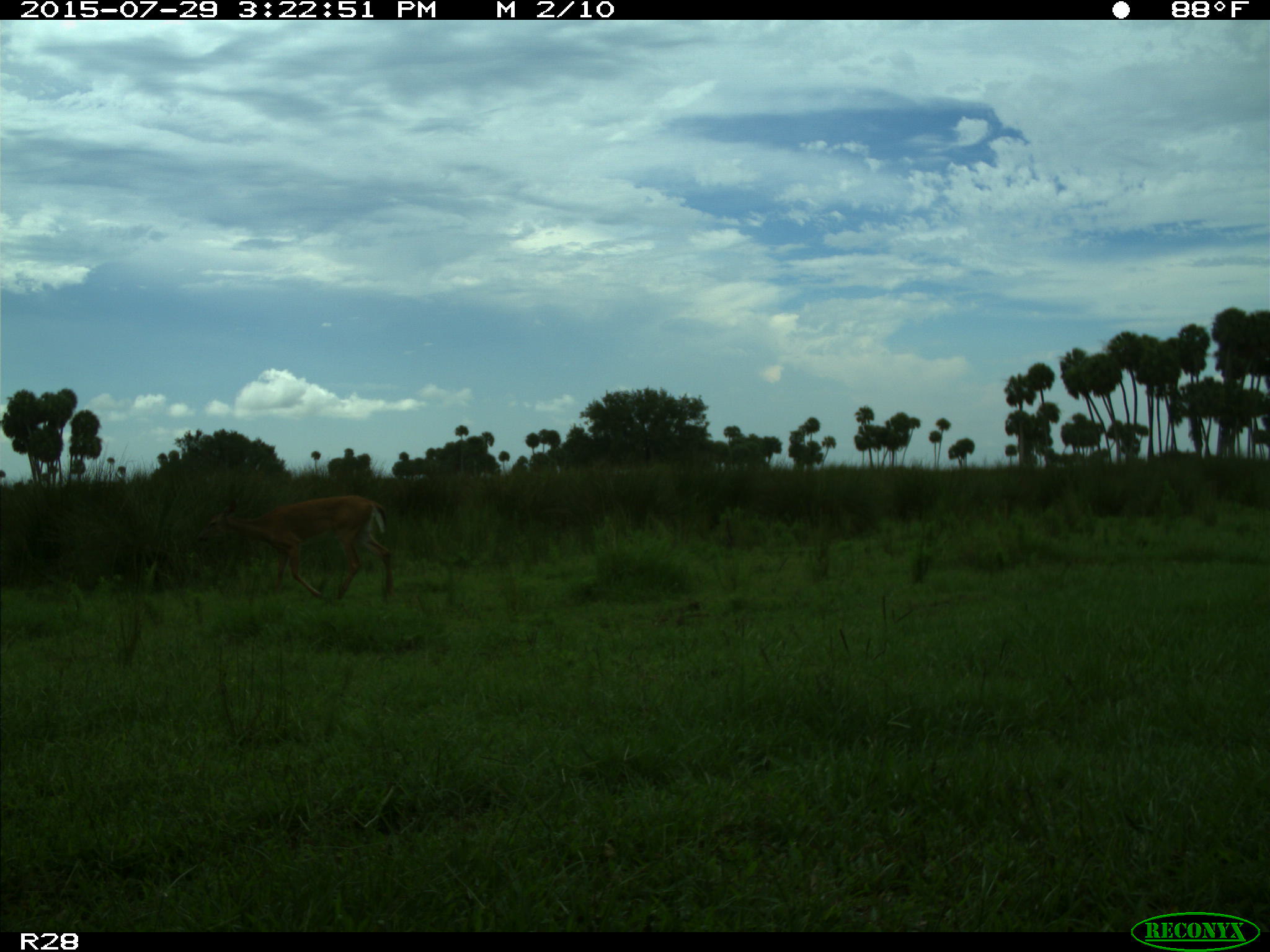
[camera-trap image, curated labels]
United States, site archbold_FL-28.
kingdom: Animalia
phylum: Chordata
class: Mammalia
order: Artiodactyla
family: Cervidae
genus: Odocoileus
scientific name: Odocoileus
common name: deer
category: unidentified deer